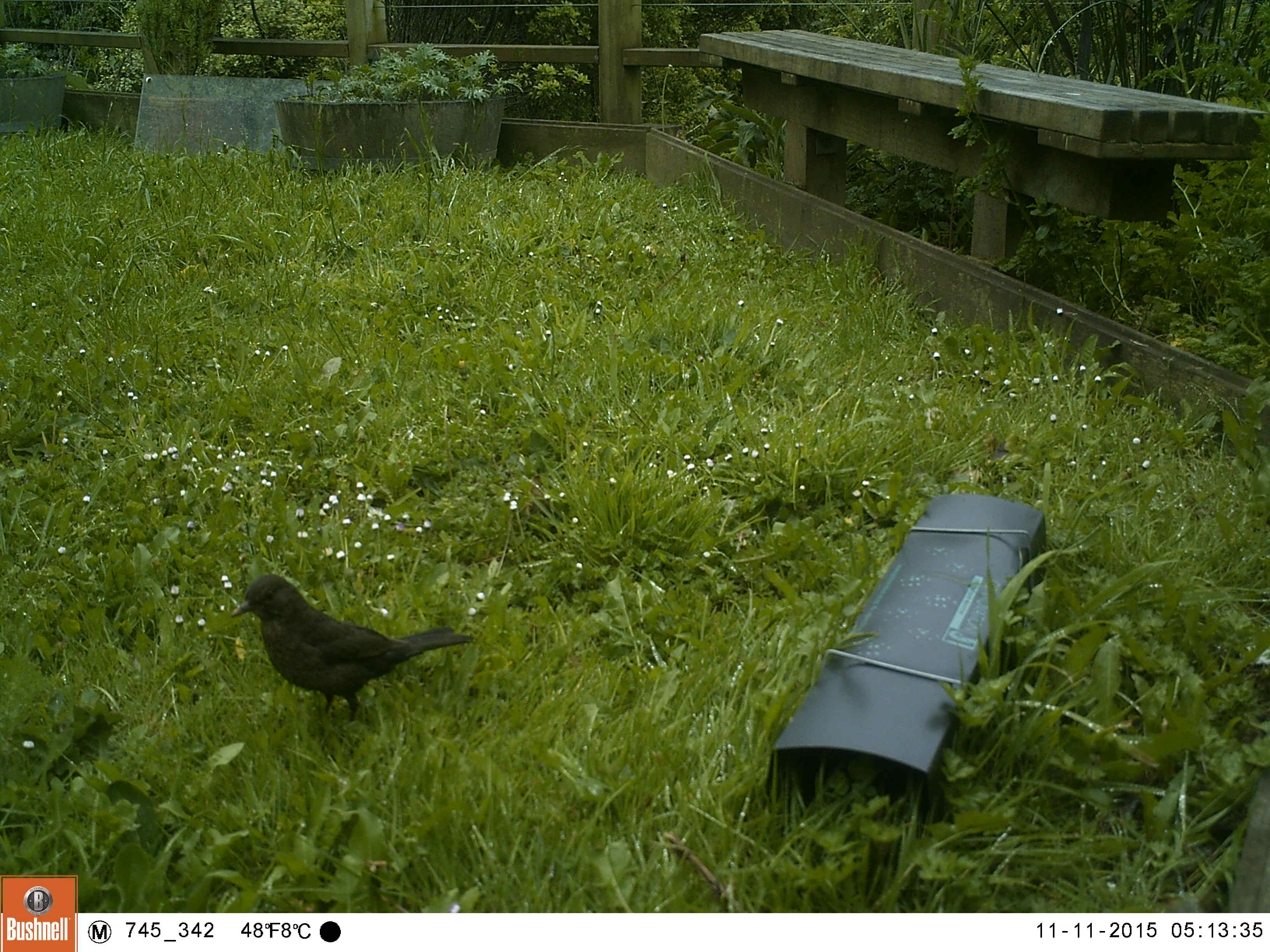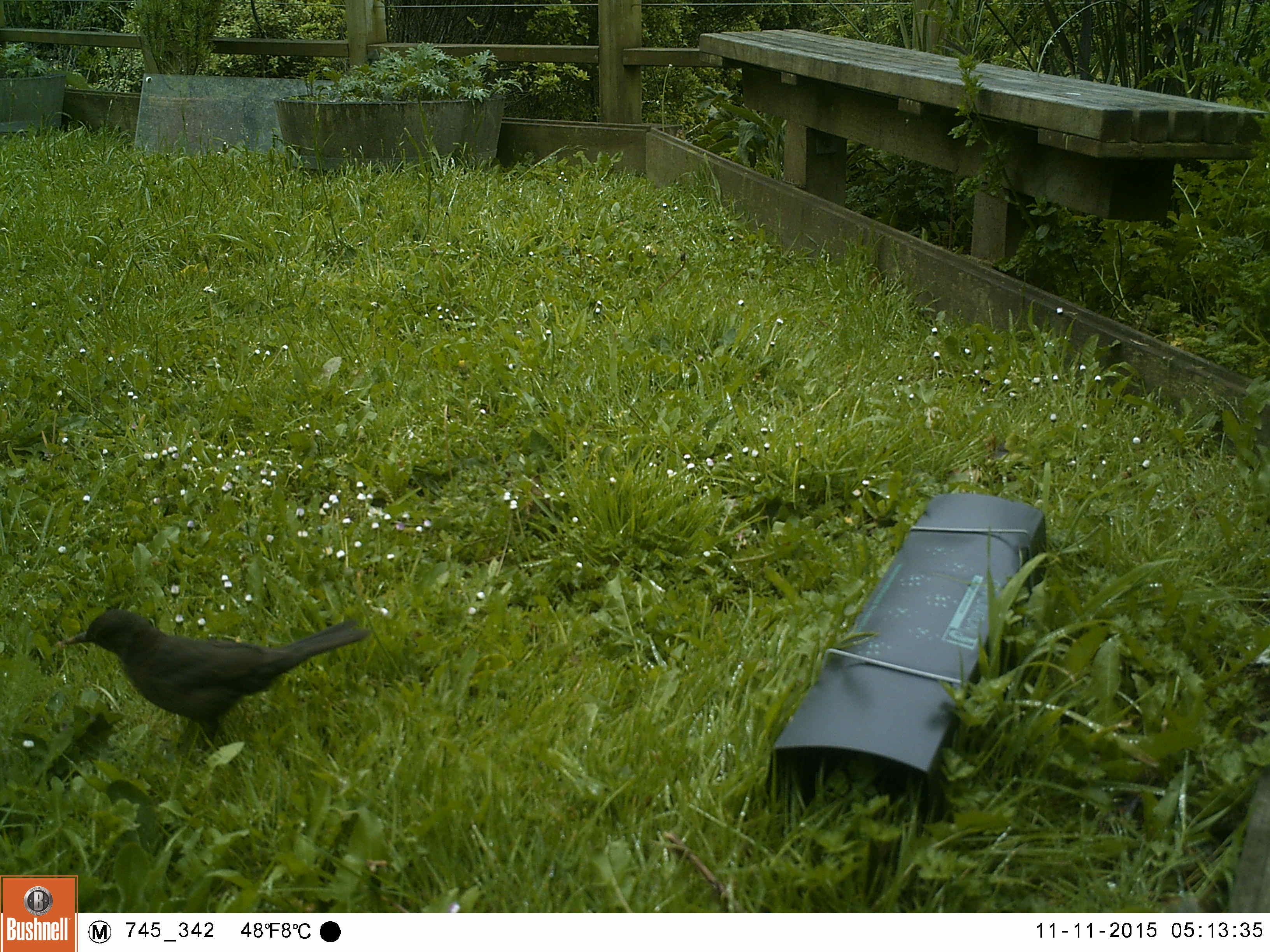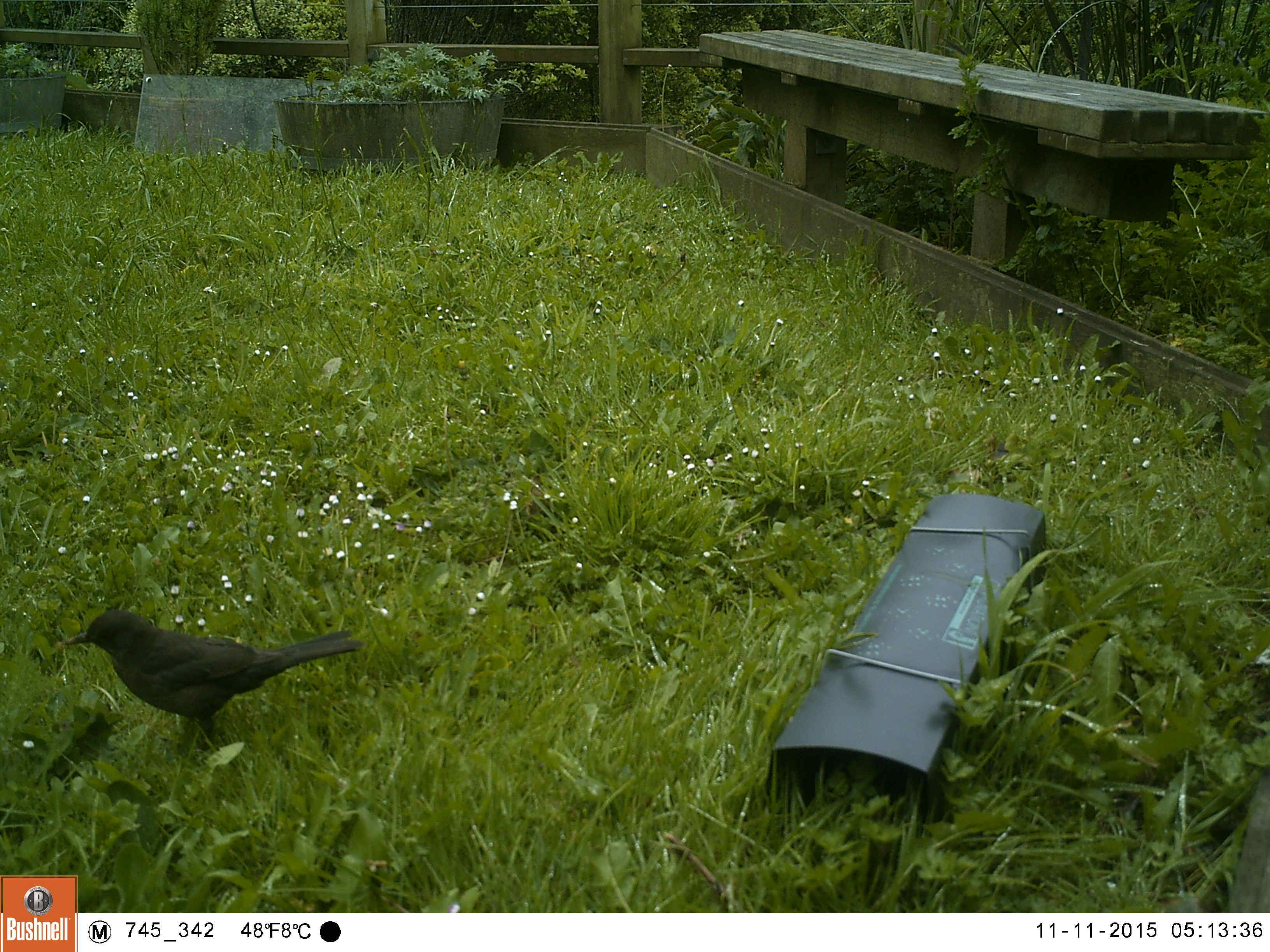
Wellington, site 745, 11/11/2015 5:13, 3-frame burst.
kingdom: Animalia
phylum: Chordata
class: Aves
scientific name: Aves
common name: bird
Bird (Aves).